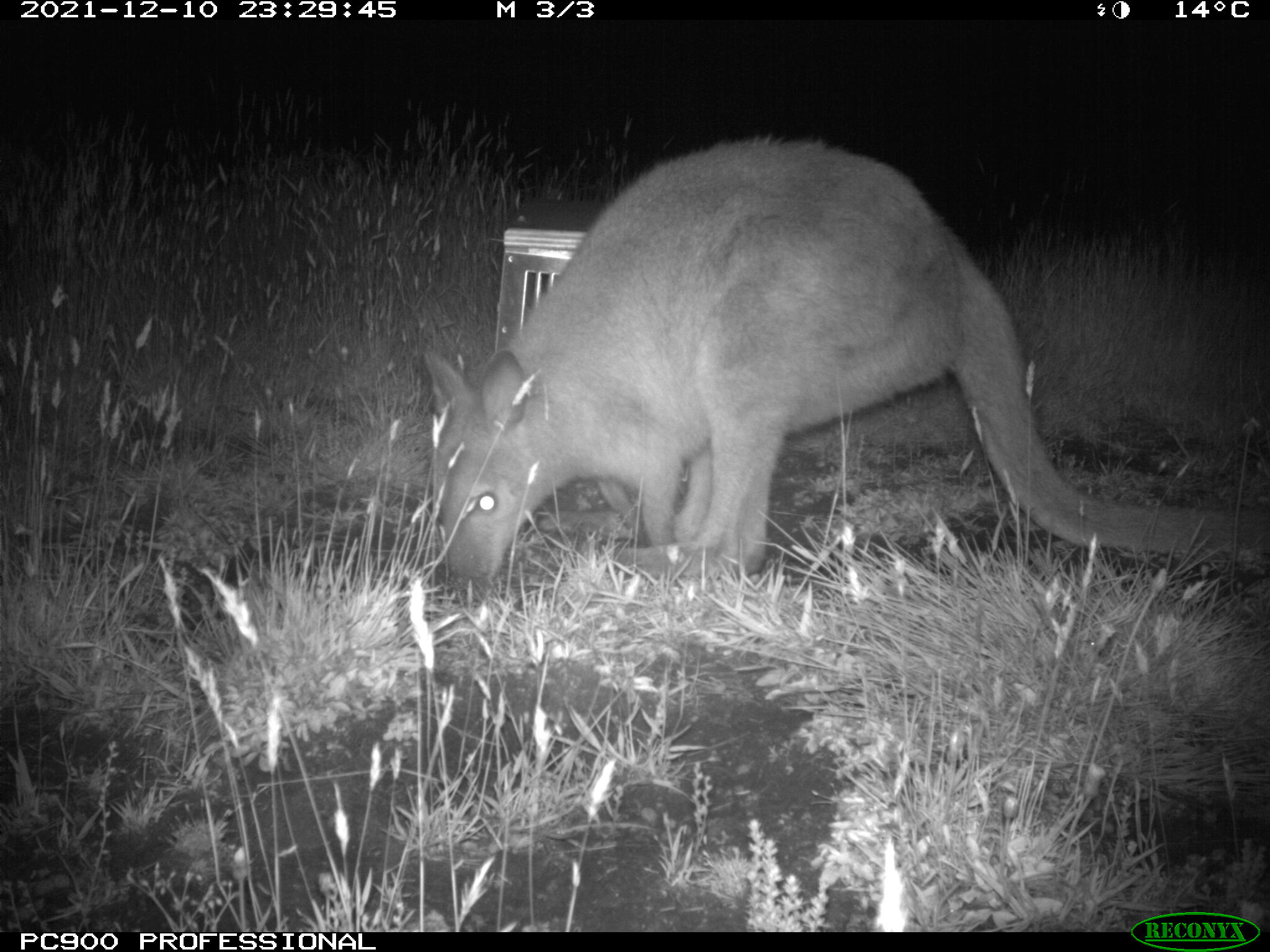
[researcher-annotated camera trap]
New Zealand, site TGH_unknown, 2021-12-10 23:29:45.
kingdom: Animalia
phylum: Chordata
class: Mammalia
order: Diprotodontia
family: Macropodidae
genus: Notamacropus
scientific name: Notamacropus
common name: wallaby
Wallaby (Notamacropus).